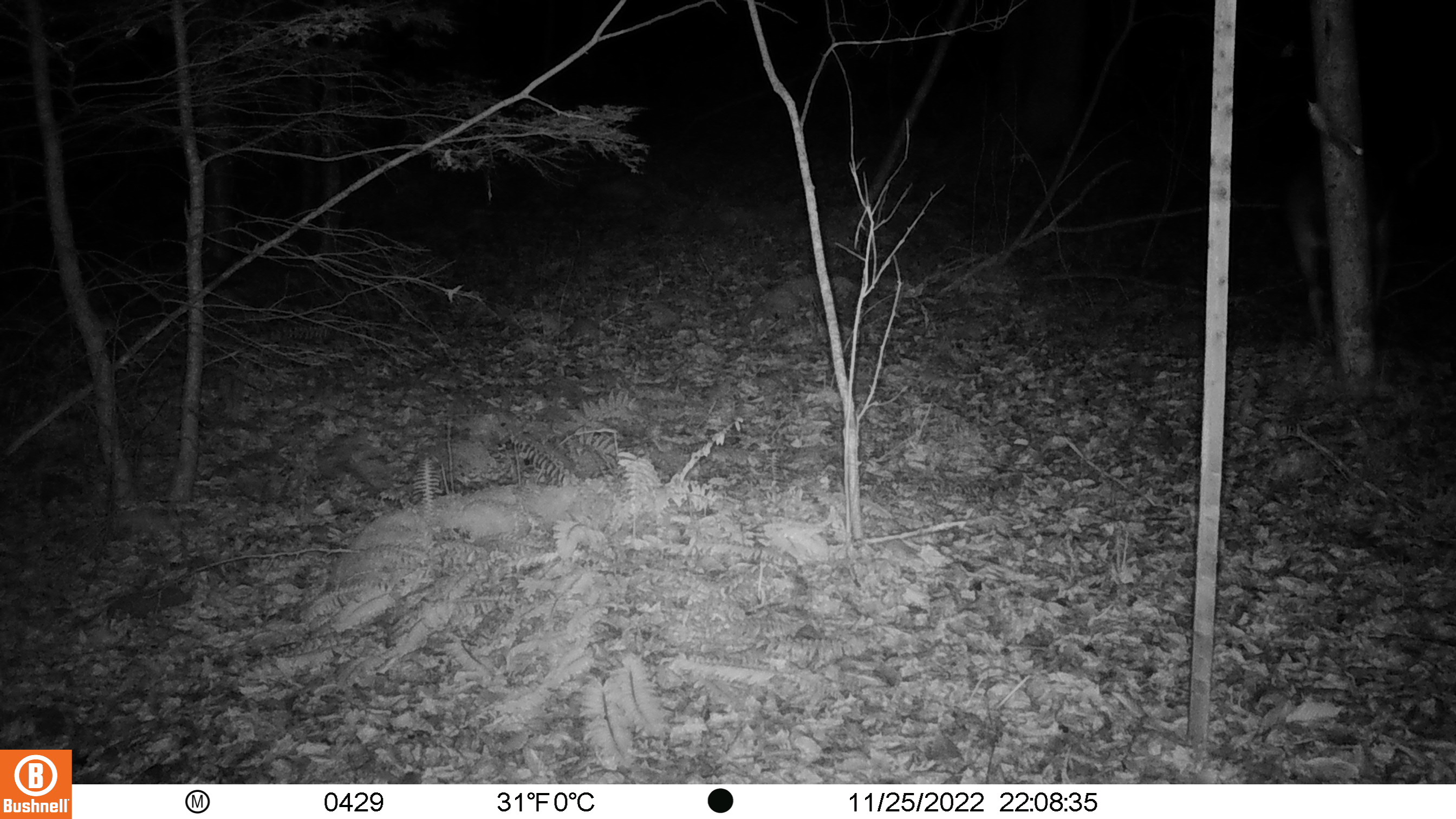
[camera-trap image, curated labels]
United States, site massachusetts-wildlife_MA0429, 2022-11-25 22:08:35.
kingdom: Animalia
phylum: Chordata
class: Mammalia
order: Artiodactyla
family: Cervidae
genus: Odocoileus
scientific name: Odocoileus virginianus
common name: white-tailed deer